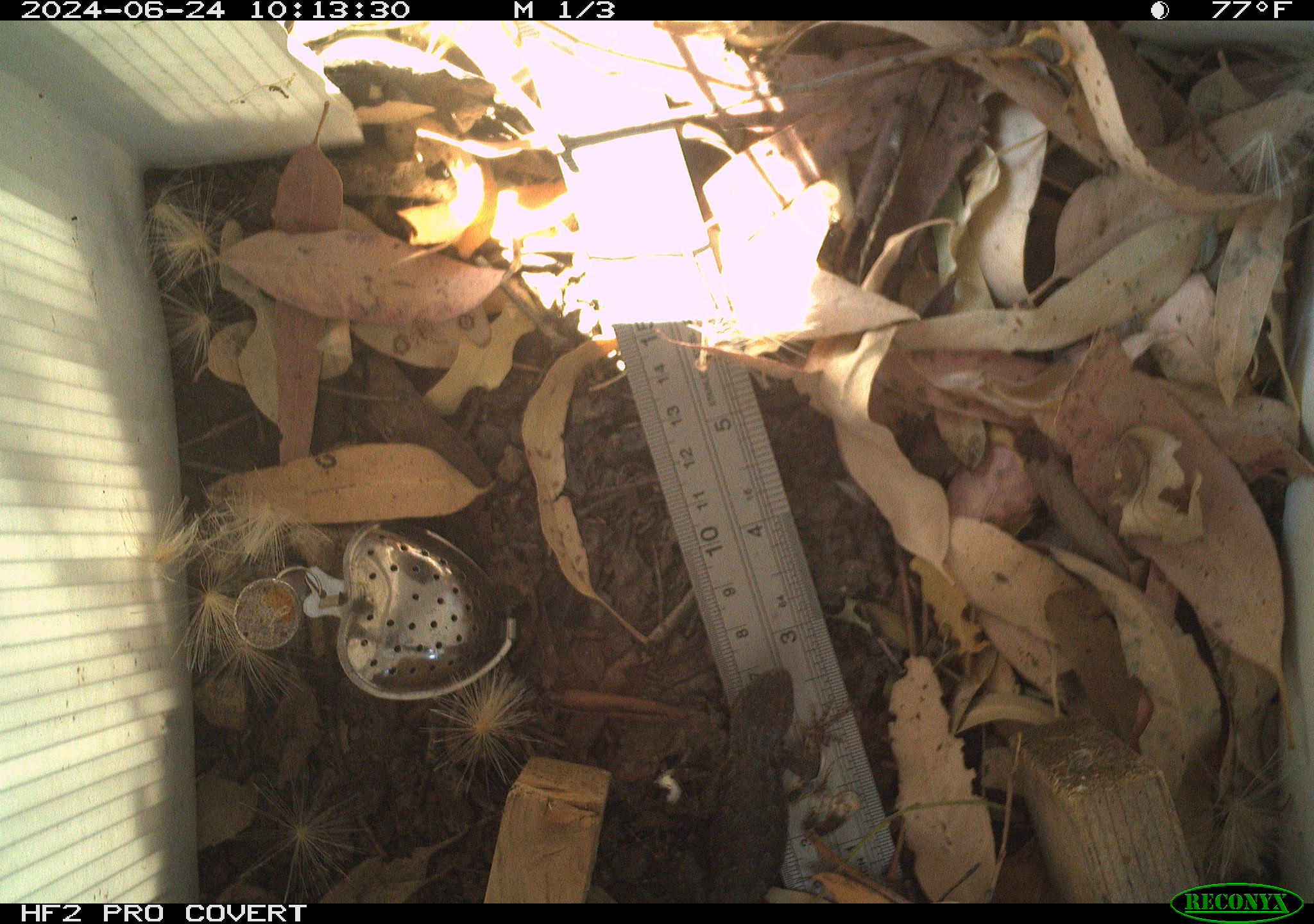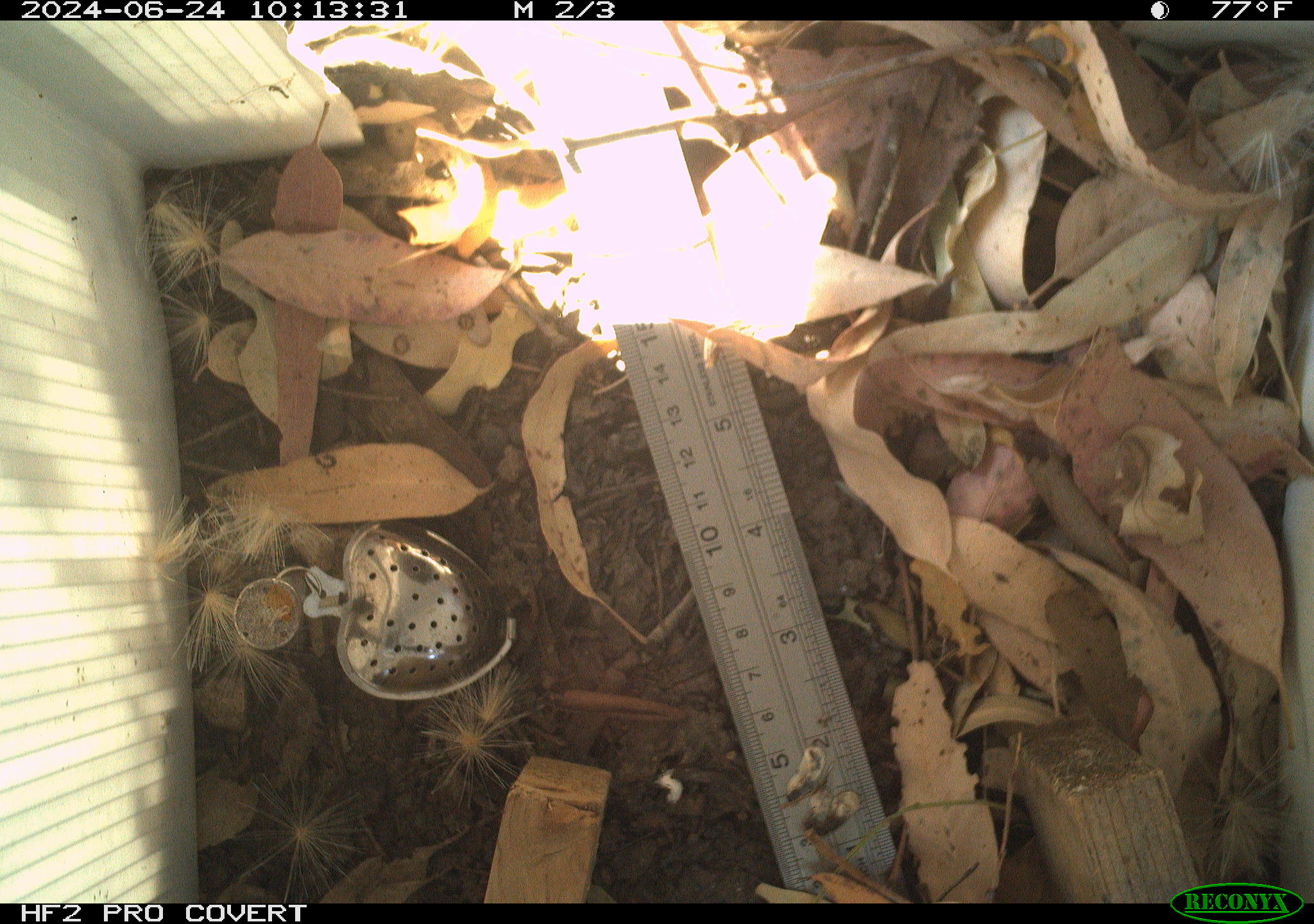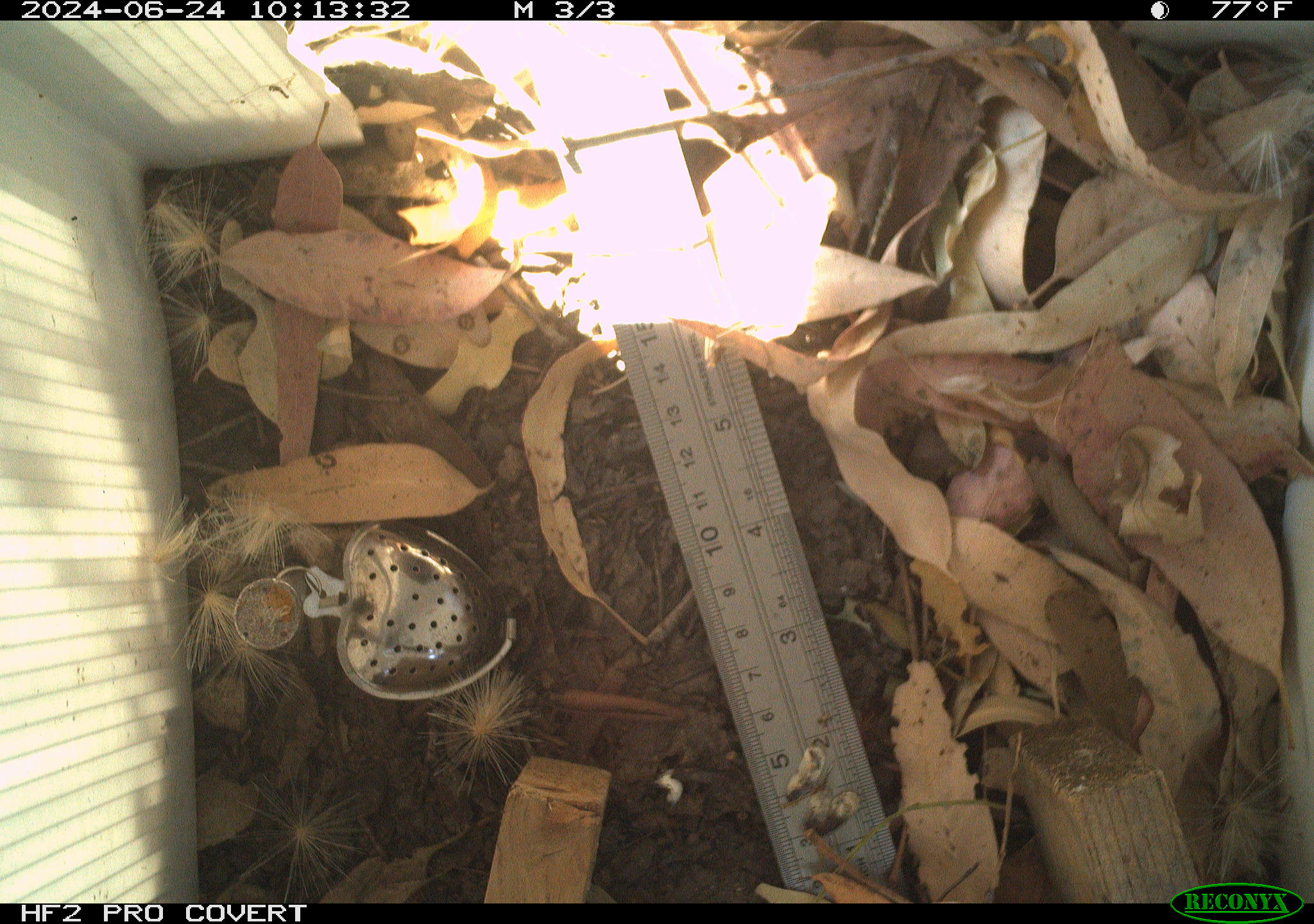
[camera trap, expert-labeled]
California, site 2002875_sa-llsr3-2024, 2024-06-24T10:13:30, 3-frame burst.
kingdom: Animalia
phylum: Chordata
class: Reptilia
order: Squamata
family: Phrynosomatidae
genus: Sceloporus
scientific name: Sceloporus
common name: spiny lizards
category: sceloporus species